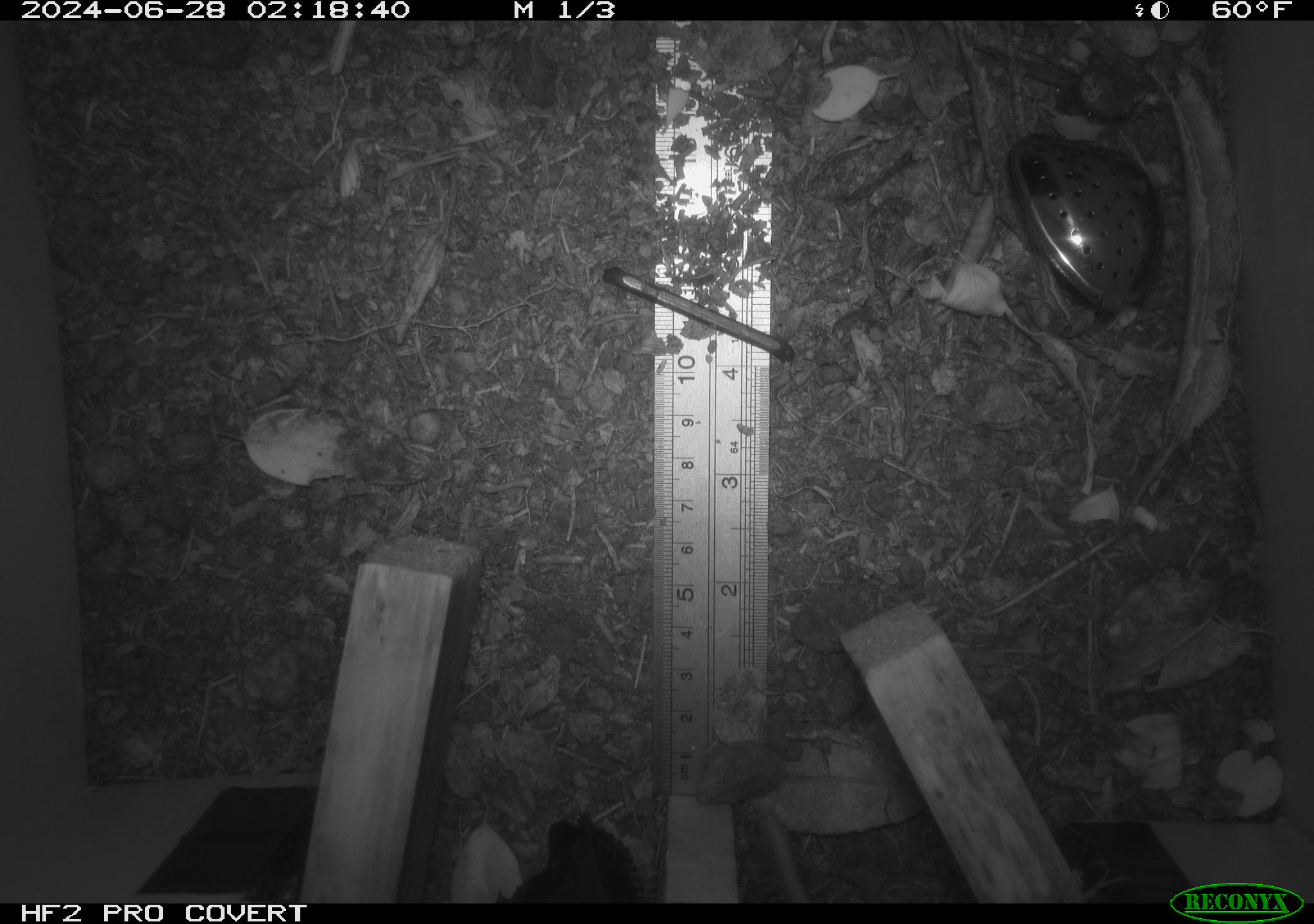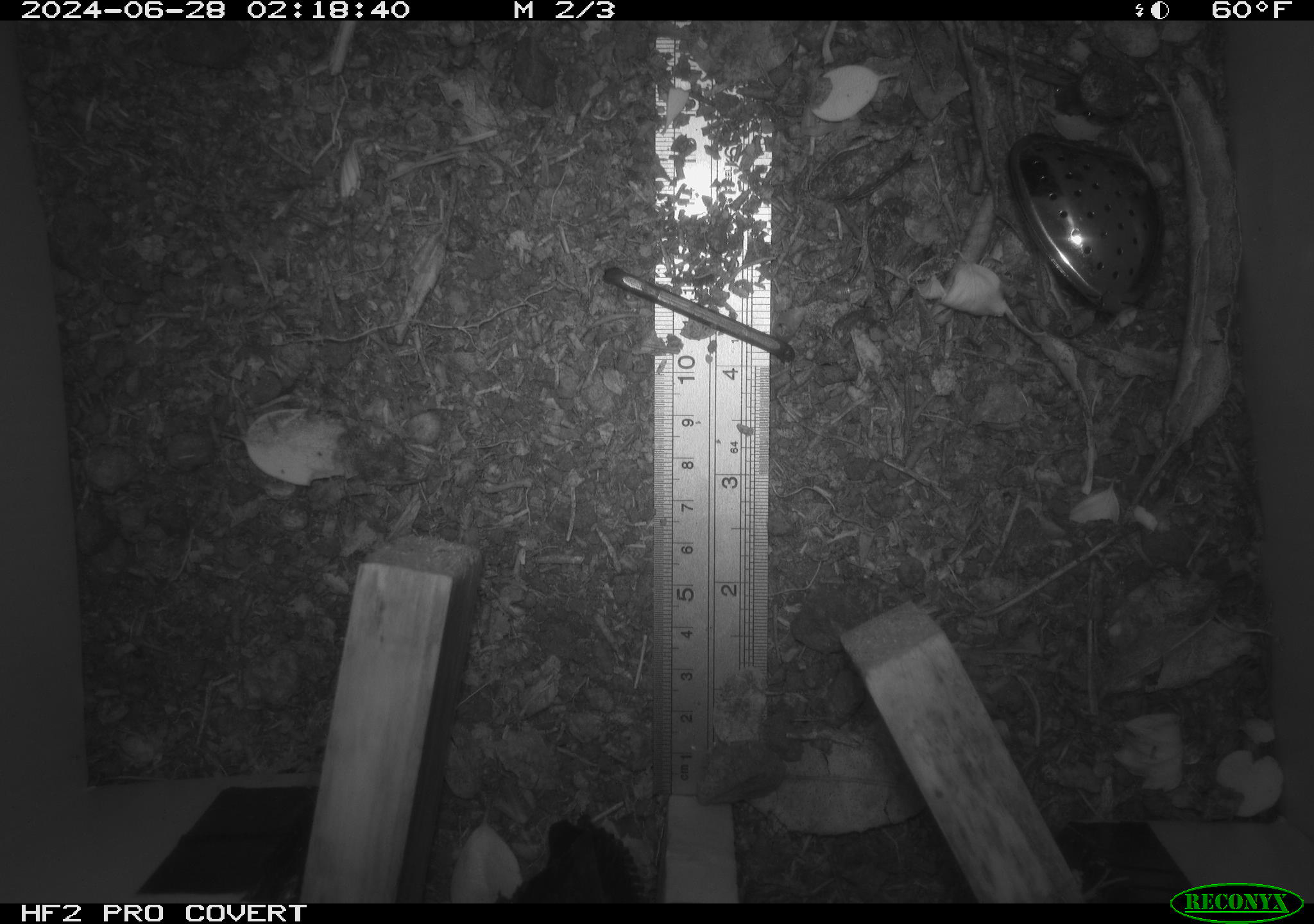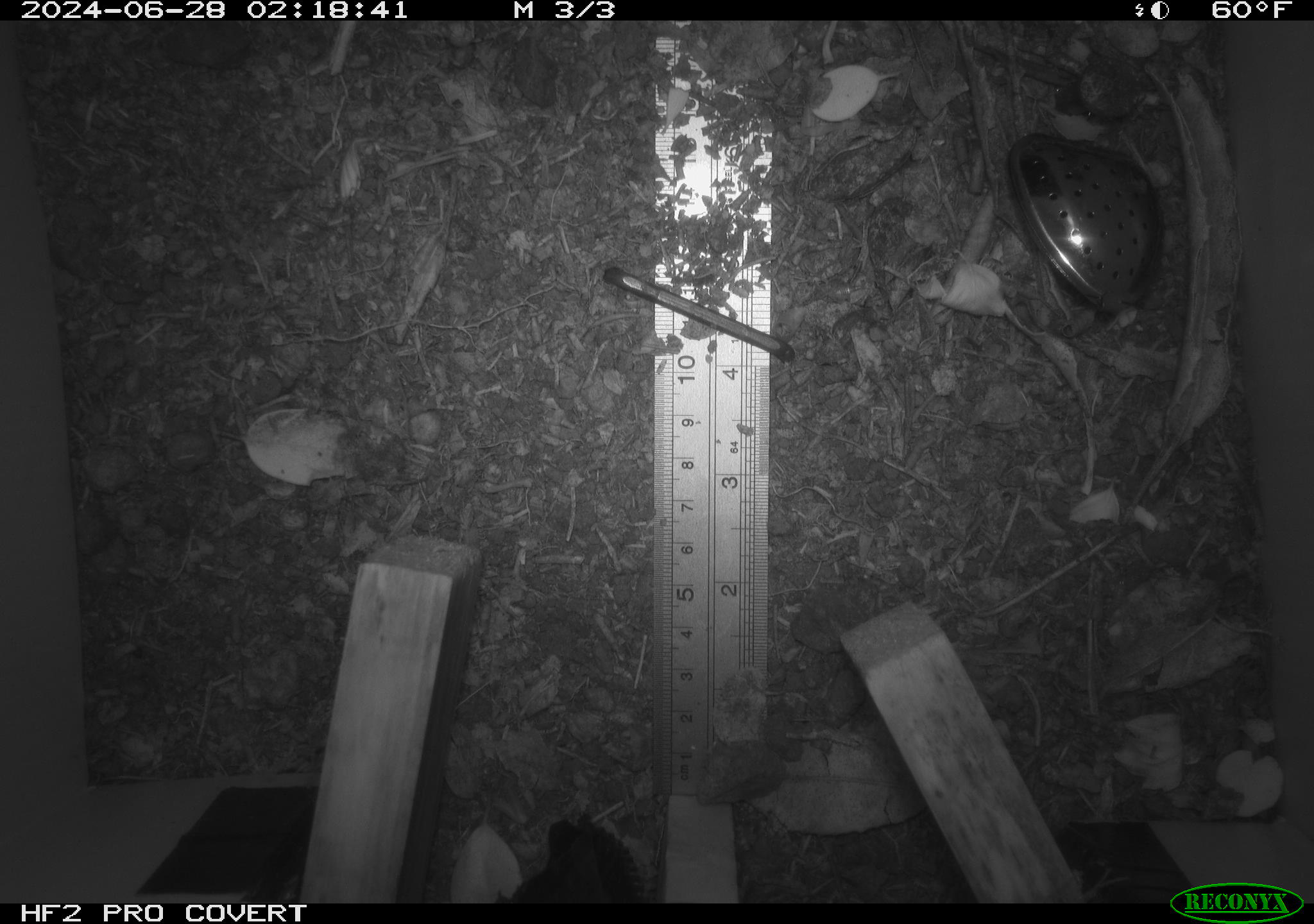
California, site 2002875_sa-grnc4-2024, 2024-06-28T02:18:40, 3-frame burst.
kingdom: Animalia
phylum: Chordata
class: Mammalia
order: Rodentia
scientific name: Rodentia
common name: rodent